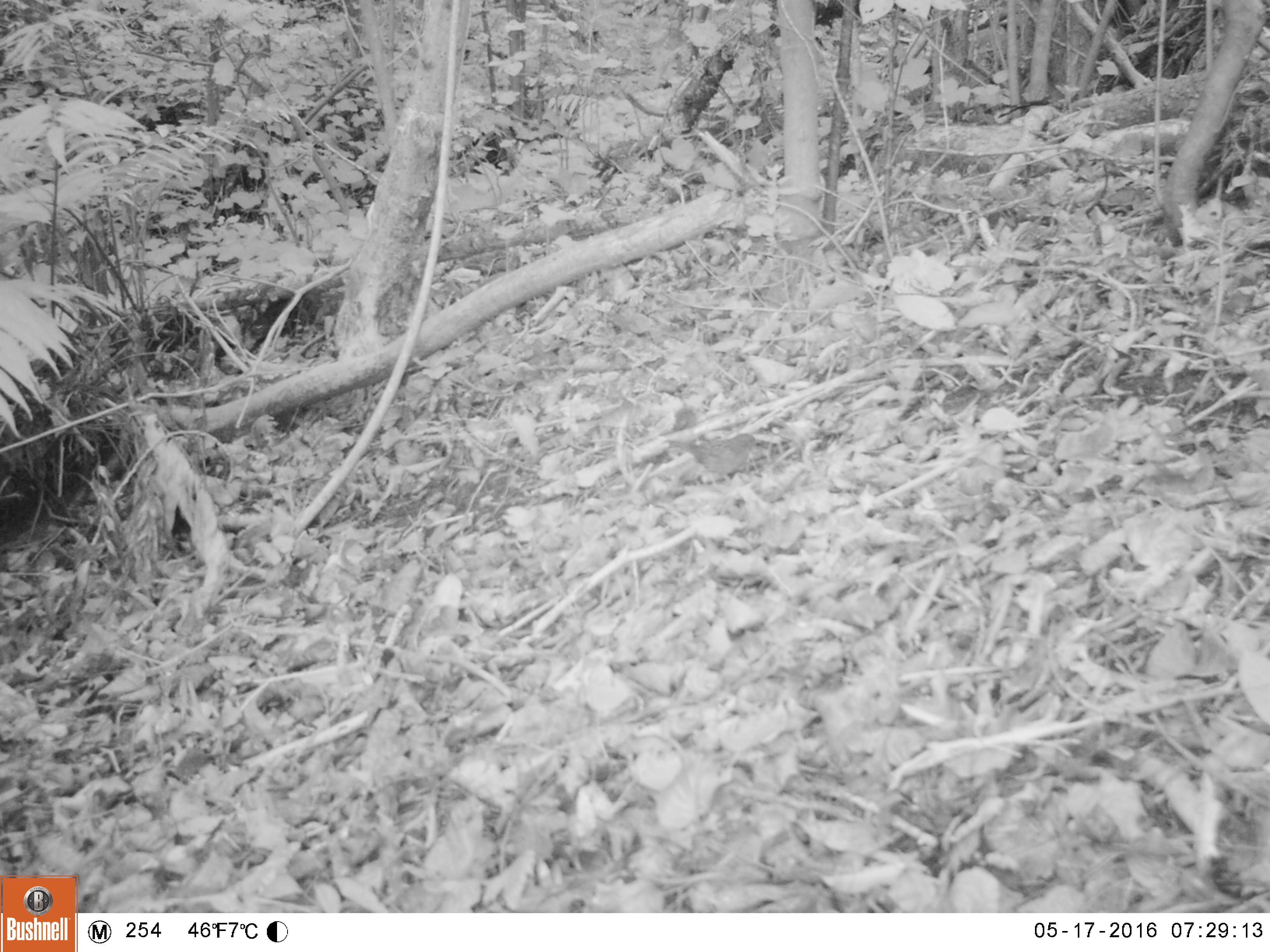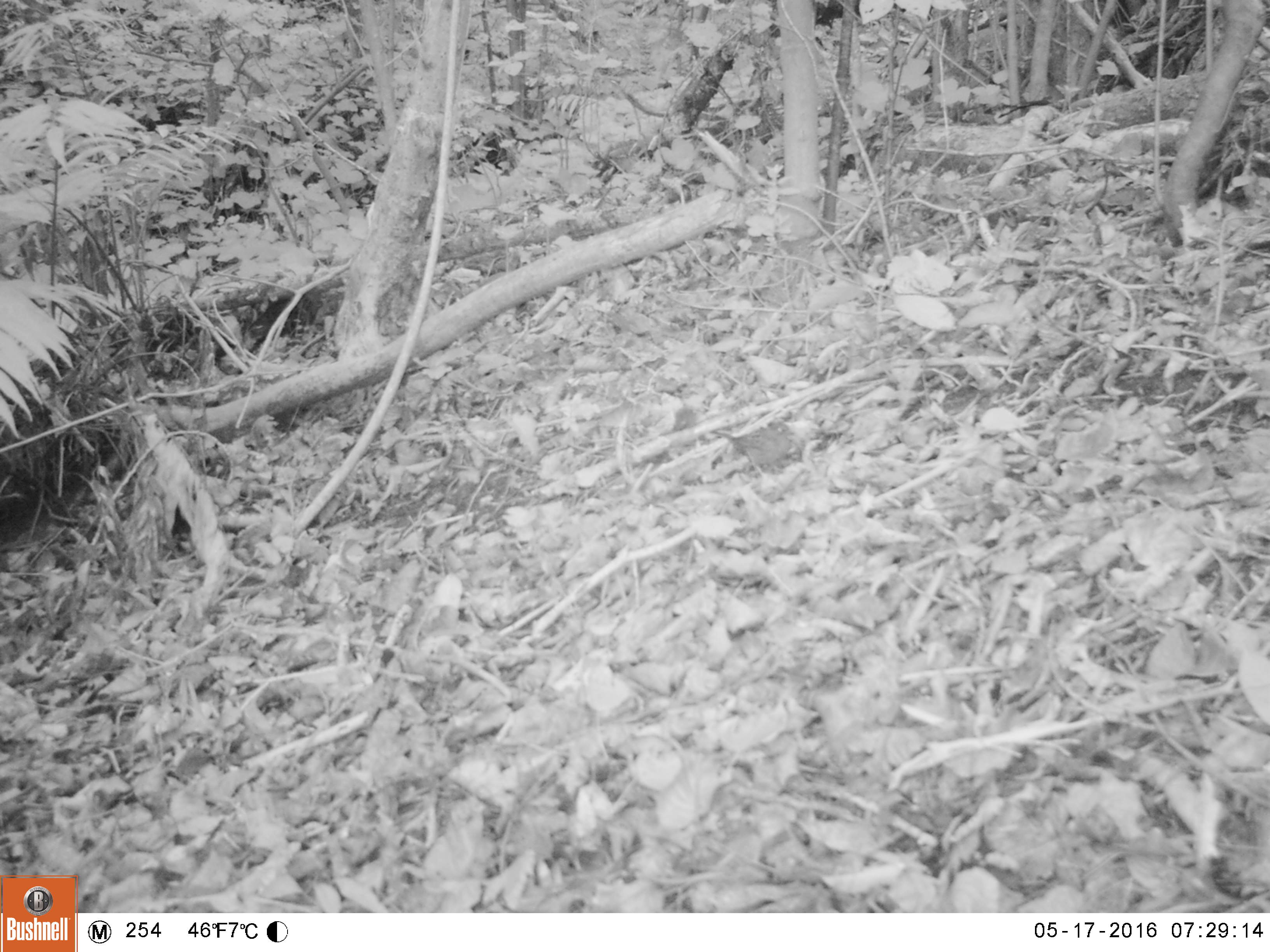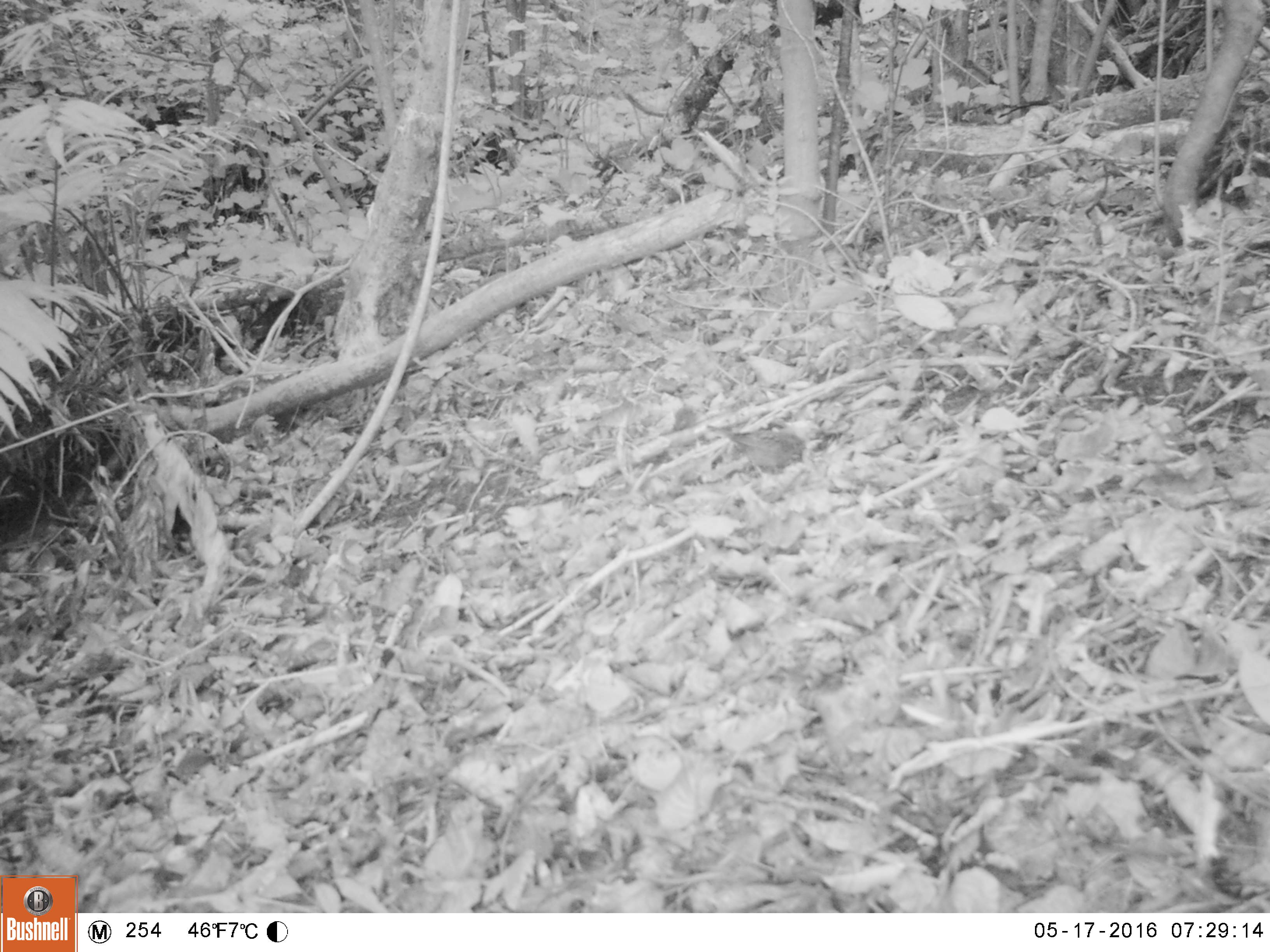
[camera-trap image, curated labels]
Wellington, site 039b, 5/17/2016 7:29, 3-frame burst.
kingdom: Animalia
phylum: Chordata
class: Aves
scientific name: Aves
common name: bird